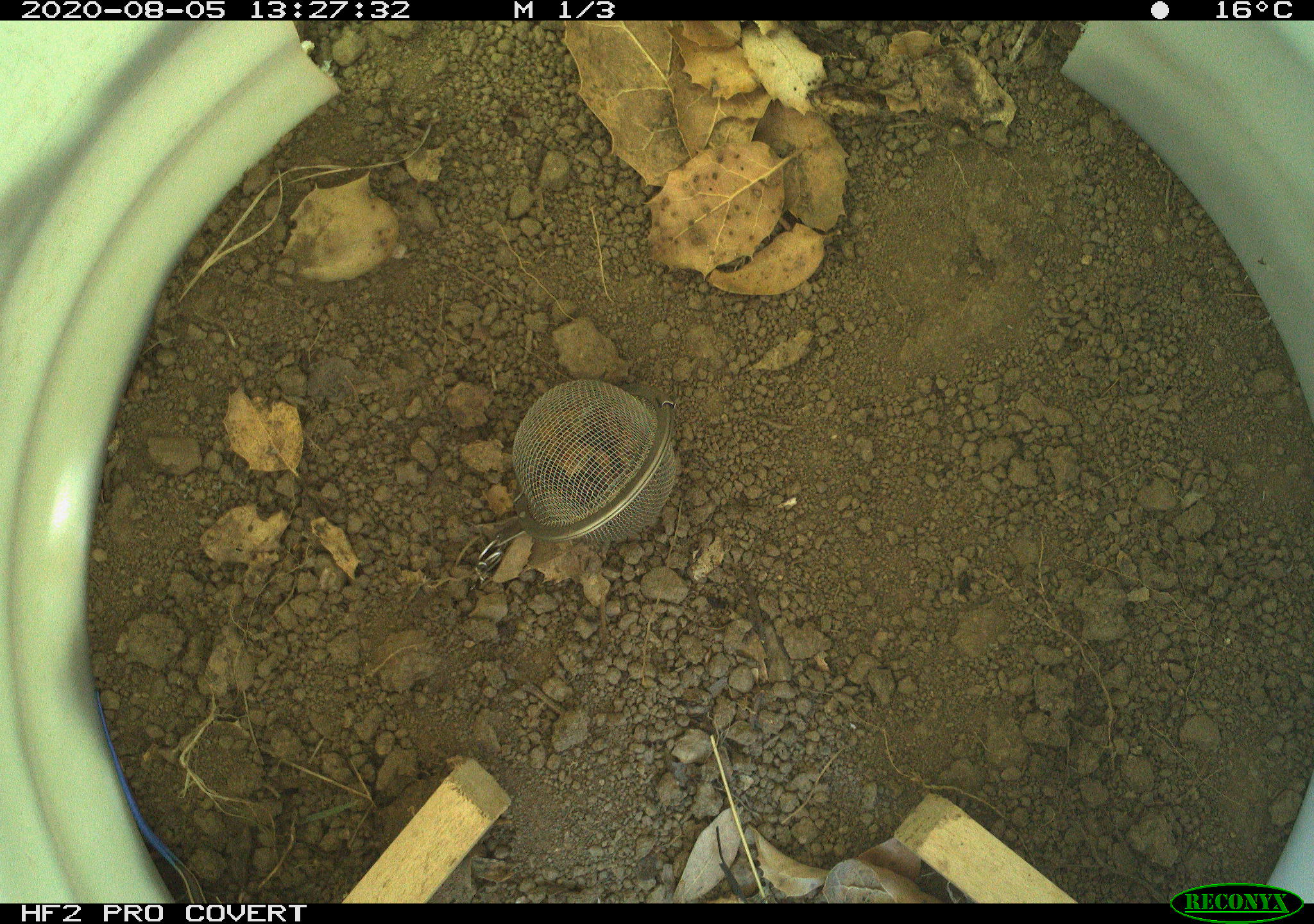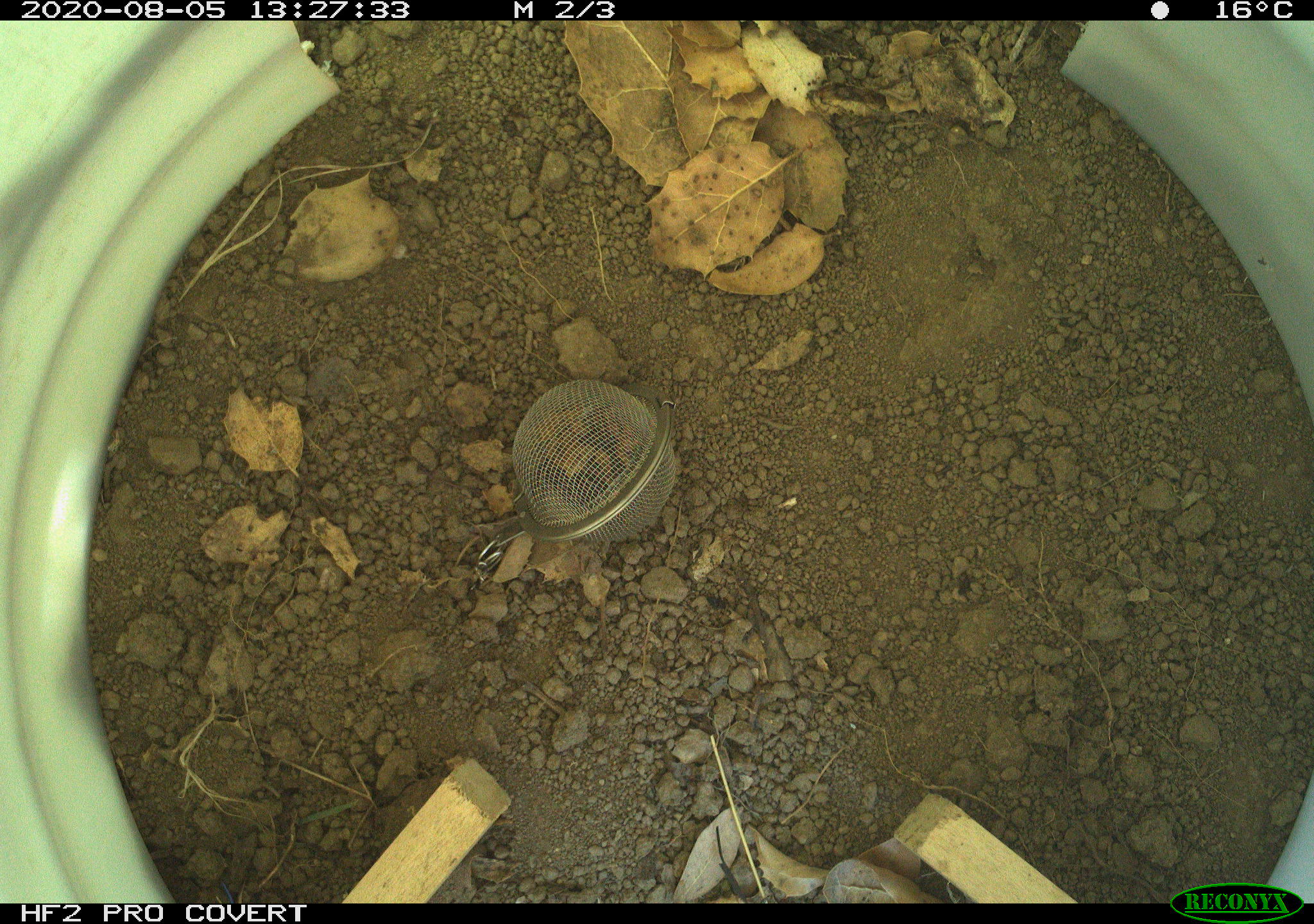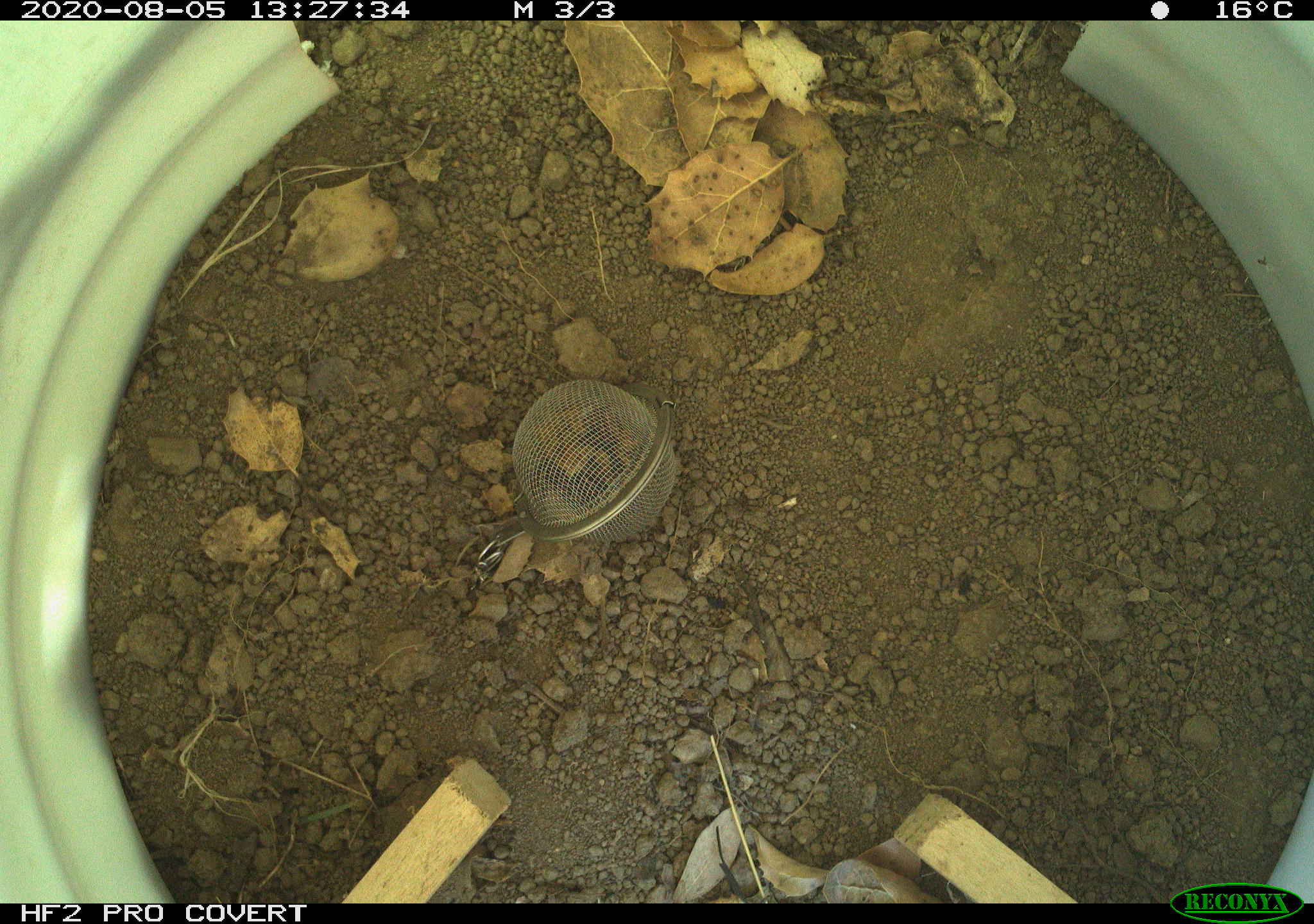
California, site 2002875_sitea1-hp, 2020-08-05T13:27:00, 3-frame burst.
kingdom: Animalia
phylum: Chordata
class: Reptilia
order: Squamata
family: Scincidae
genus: Plestiodon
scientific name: Plestiodon skiltonianus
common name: western skink